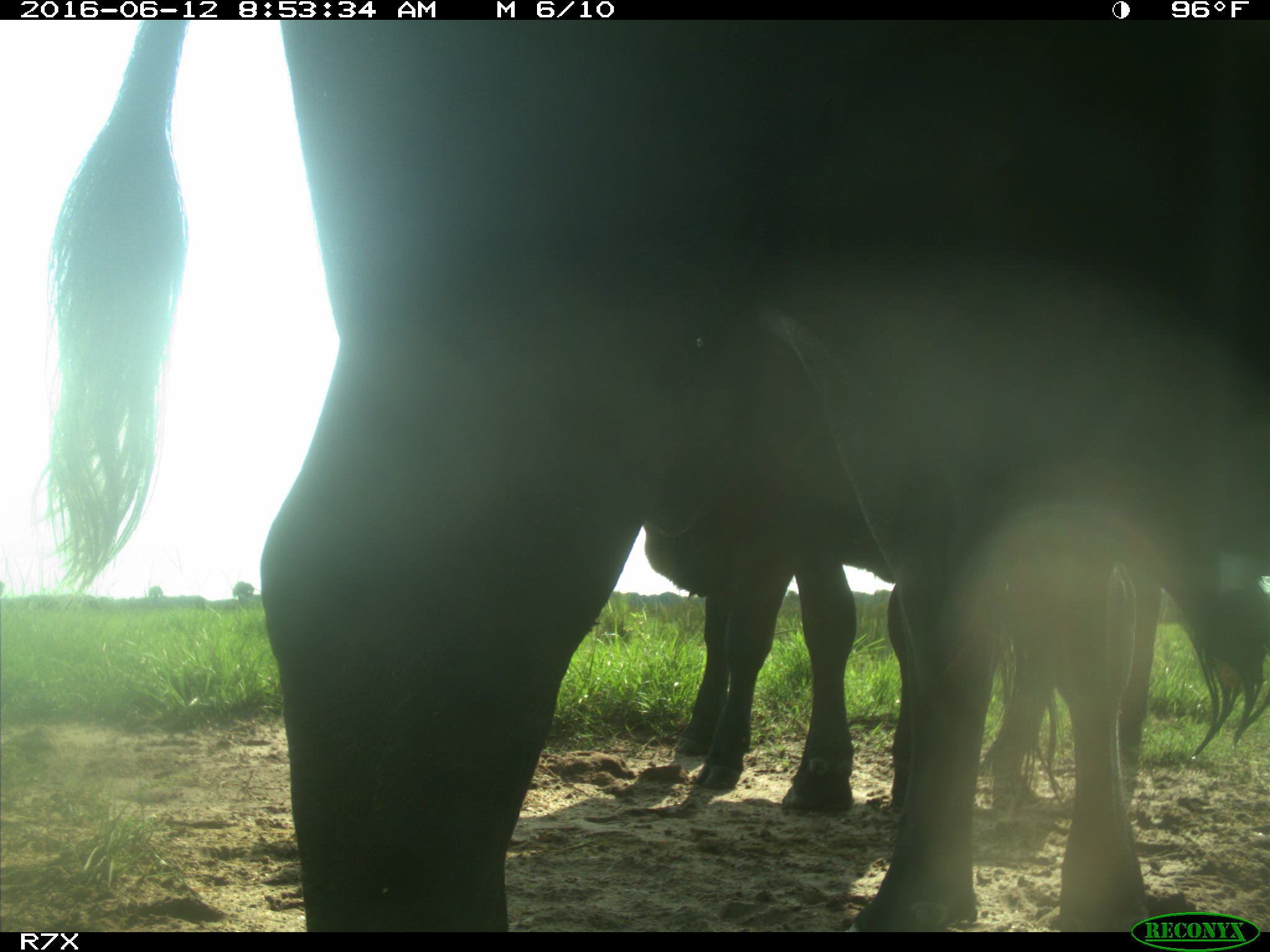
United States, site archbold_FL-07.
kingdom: Animalia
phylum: Chordata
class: Mammalia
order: Artiodactyla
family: Bovidae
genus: Bos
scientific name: Bos taurus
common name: domestic cow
Bos taurus (domestic cow).